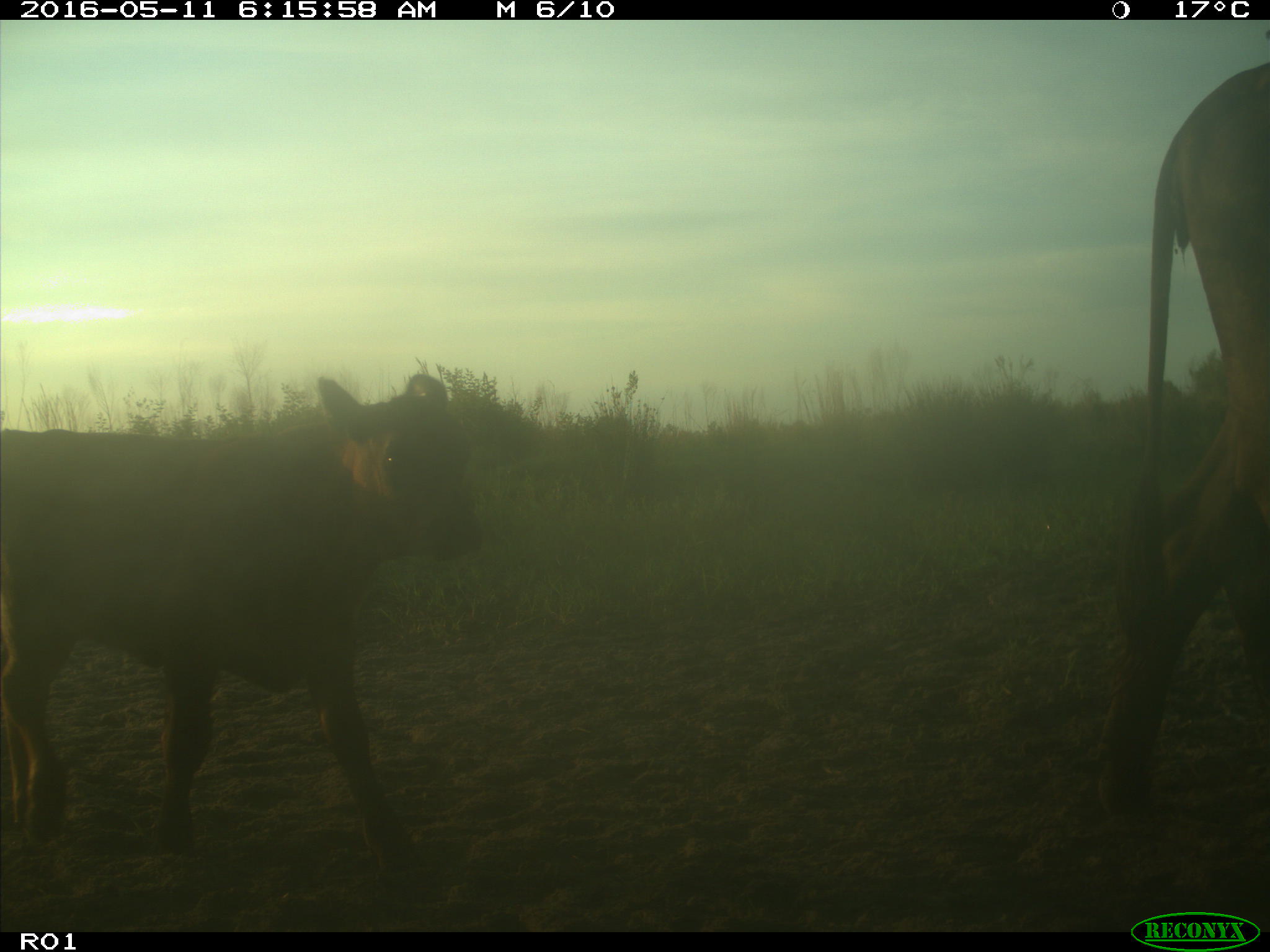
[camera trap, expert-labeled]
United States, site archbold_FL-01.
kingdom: Animalia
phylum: Chordata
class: Mammalia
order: Artiodactyla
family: Bovidae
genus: Bos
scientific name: Bos taurus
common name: domestic cow